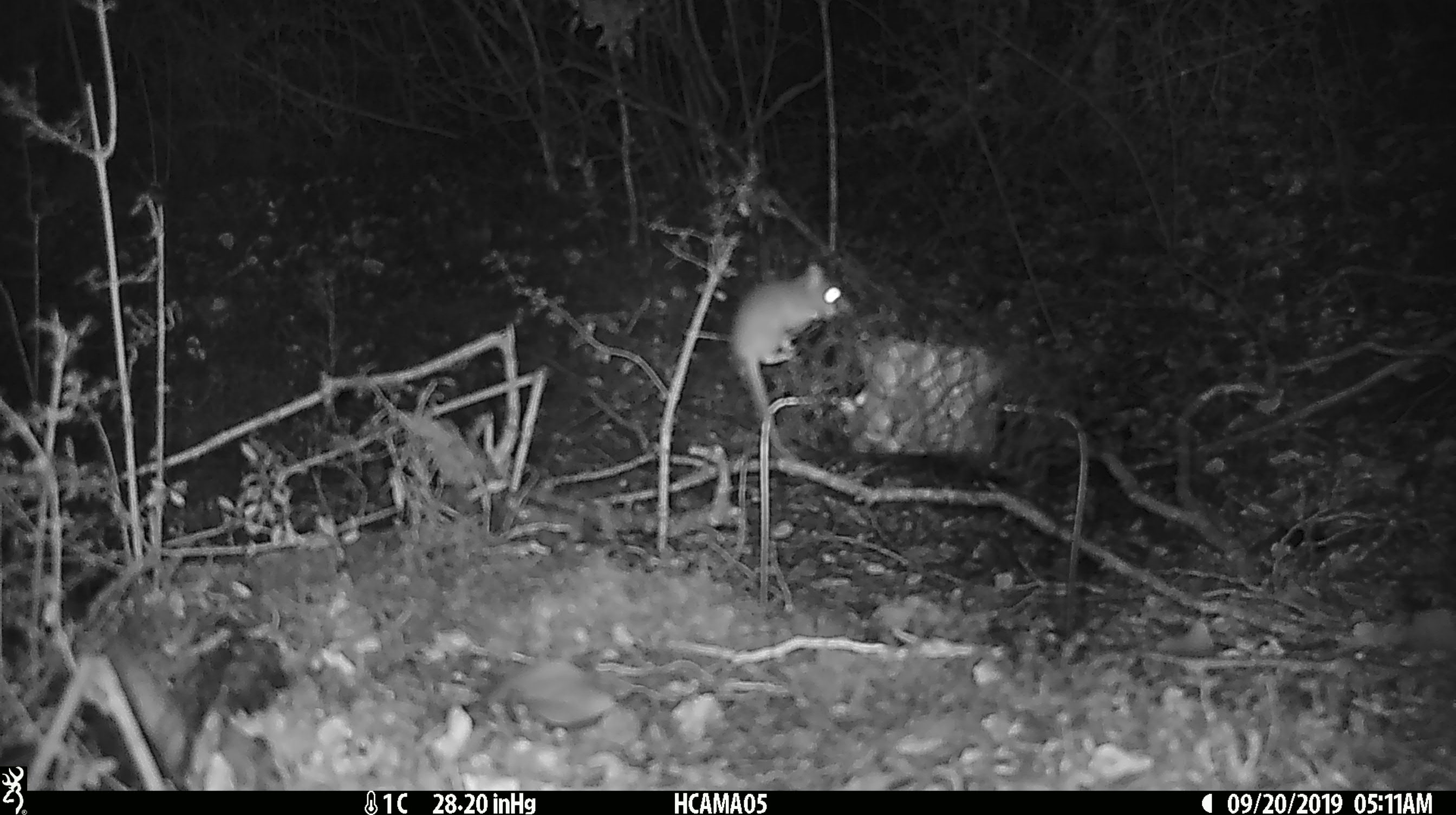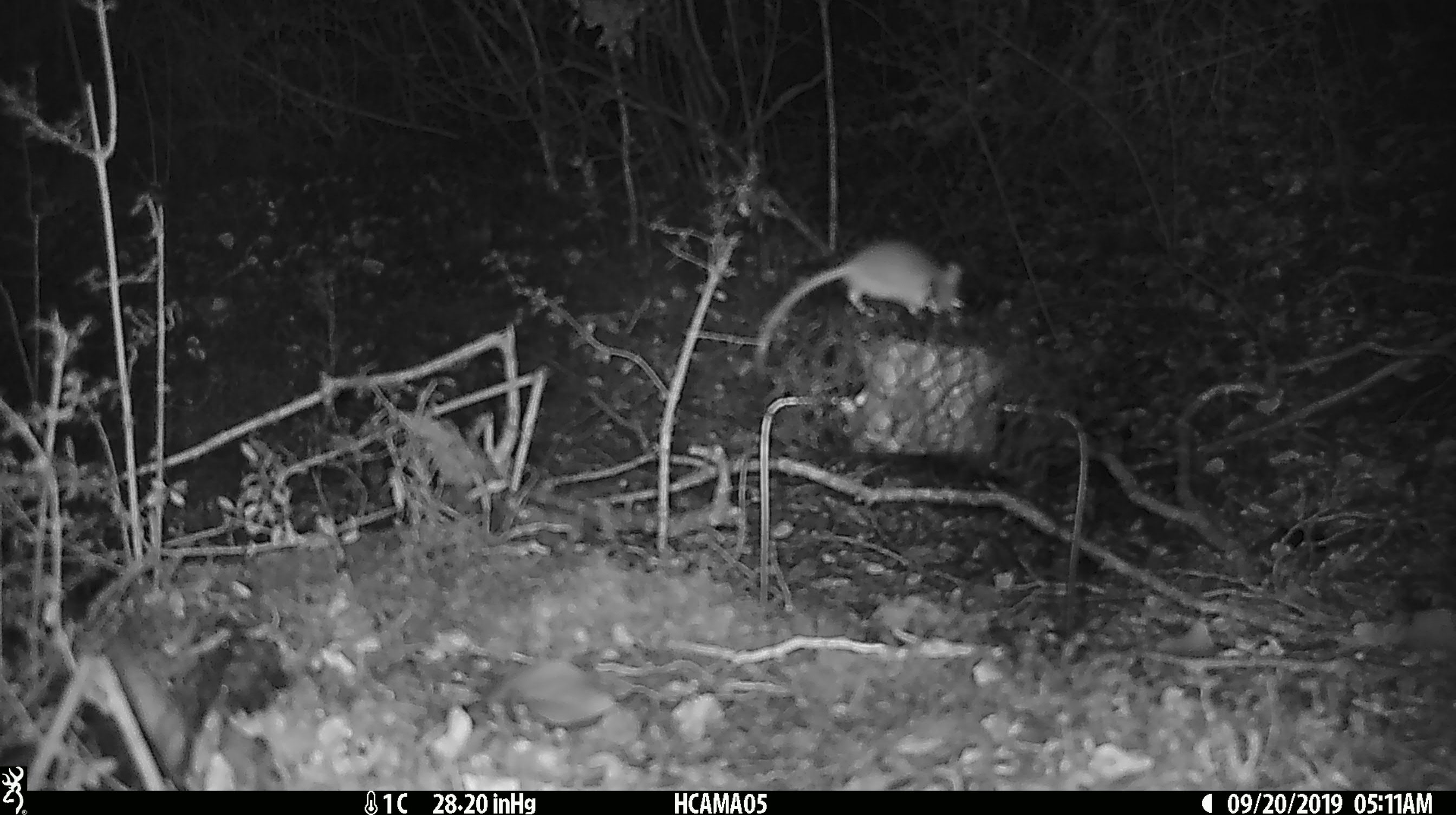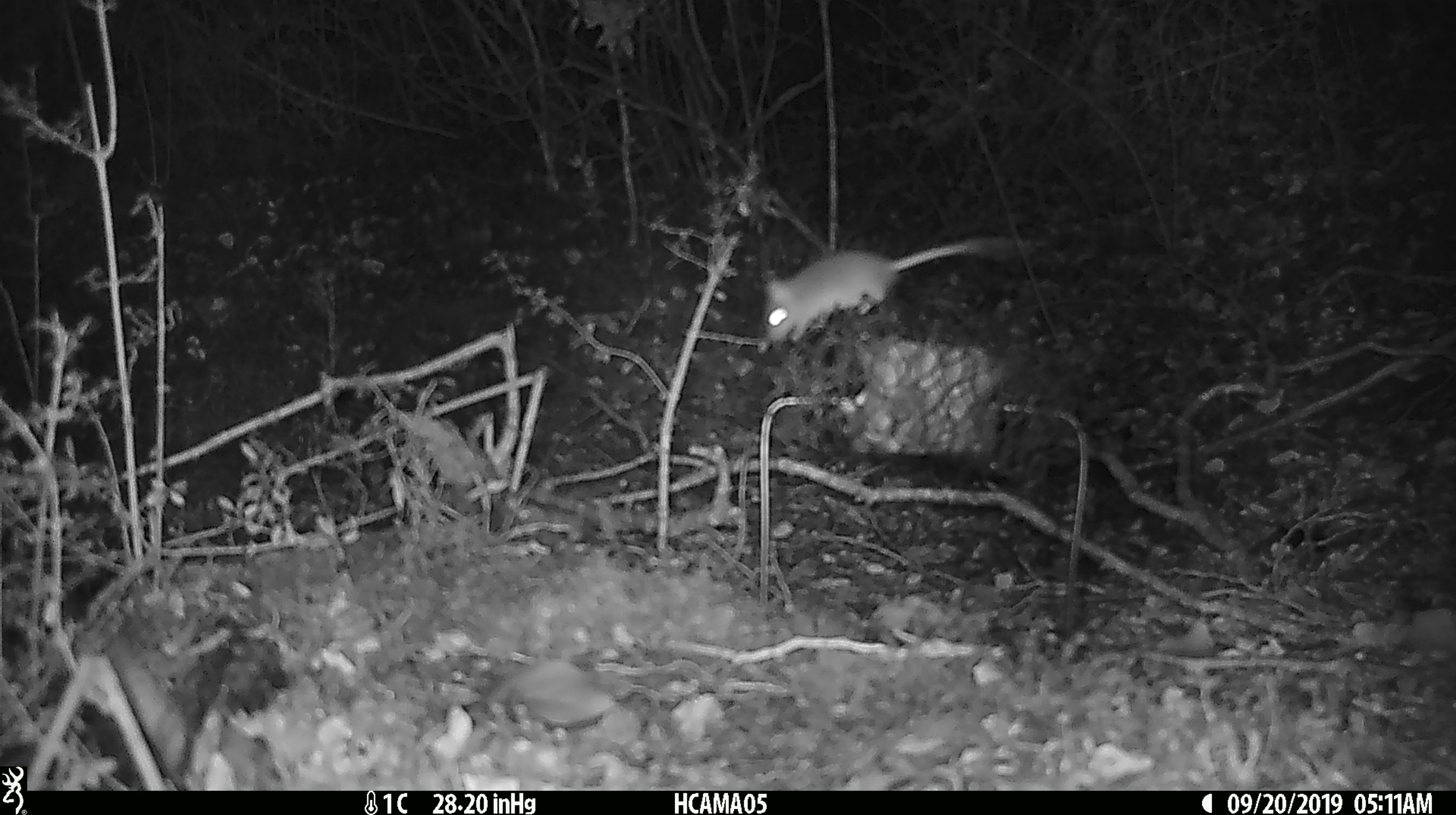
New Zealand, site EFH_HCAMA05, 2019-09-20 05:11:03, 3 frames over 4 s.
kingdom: Animalia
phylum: Chordata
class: Mammalia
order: Rodentia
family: Muridae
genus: Mus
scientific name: Mus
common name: mouse